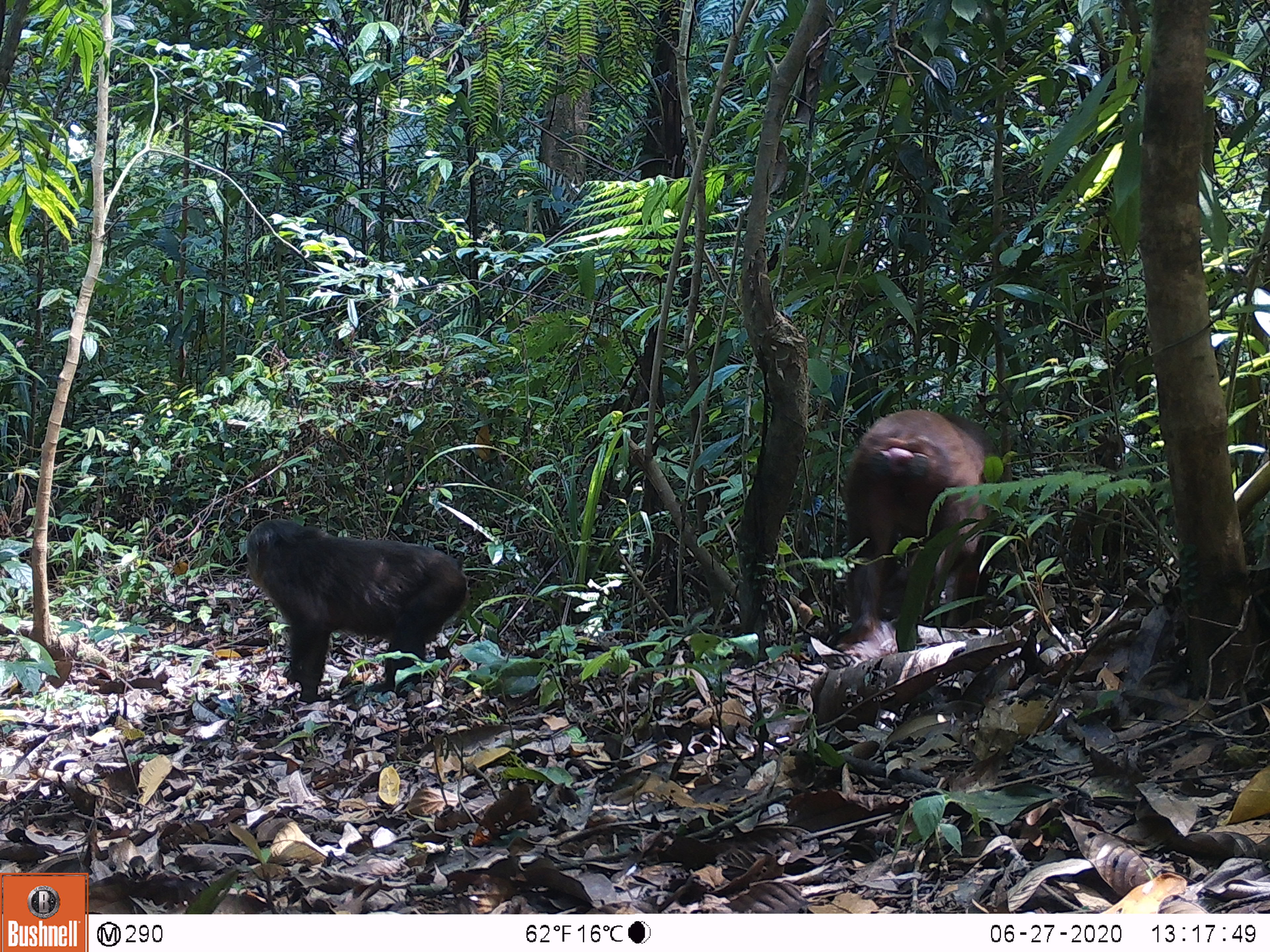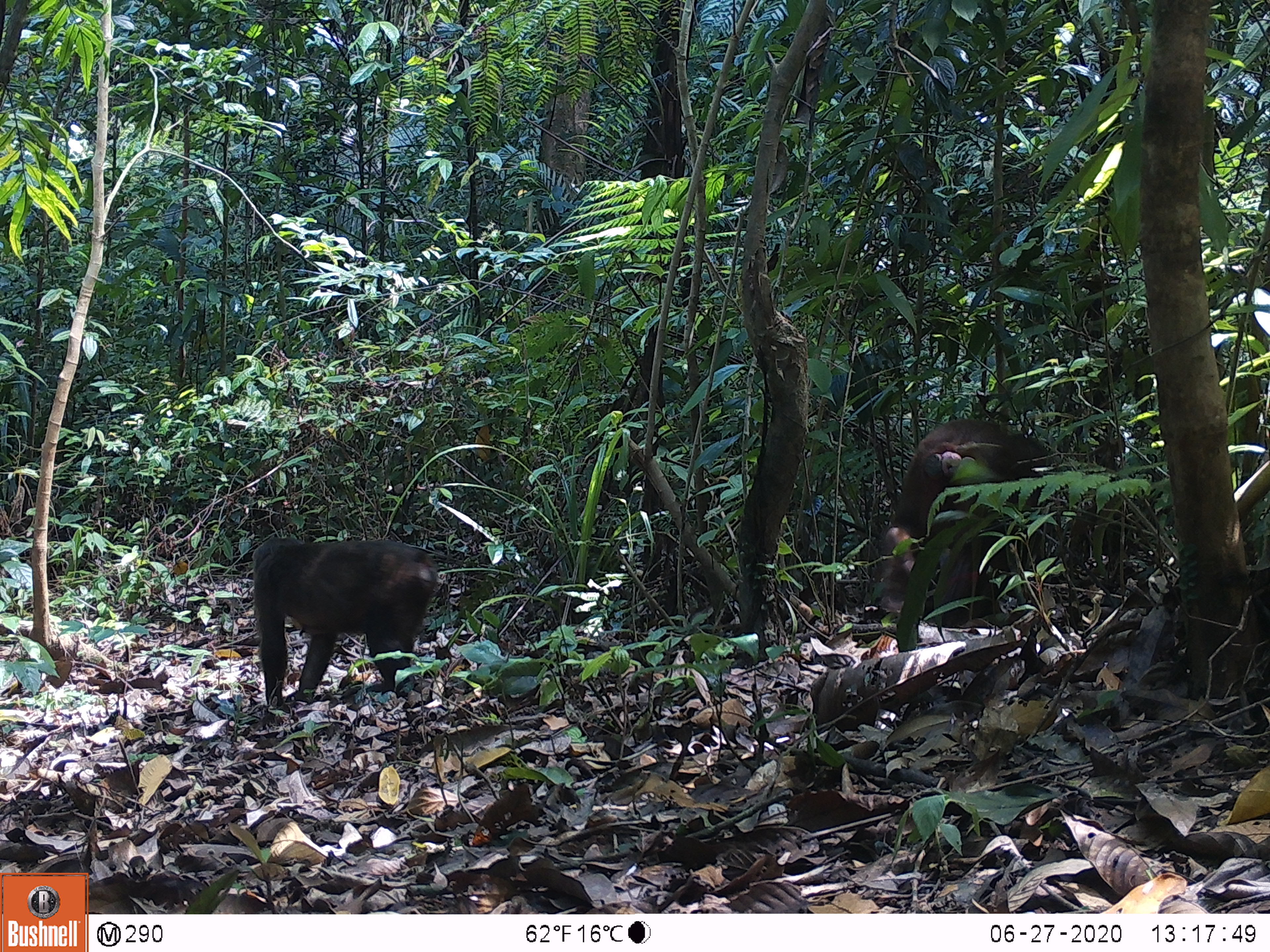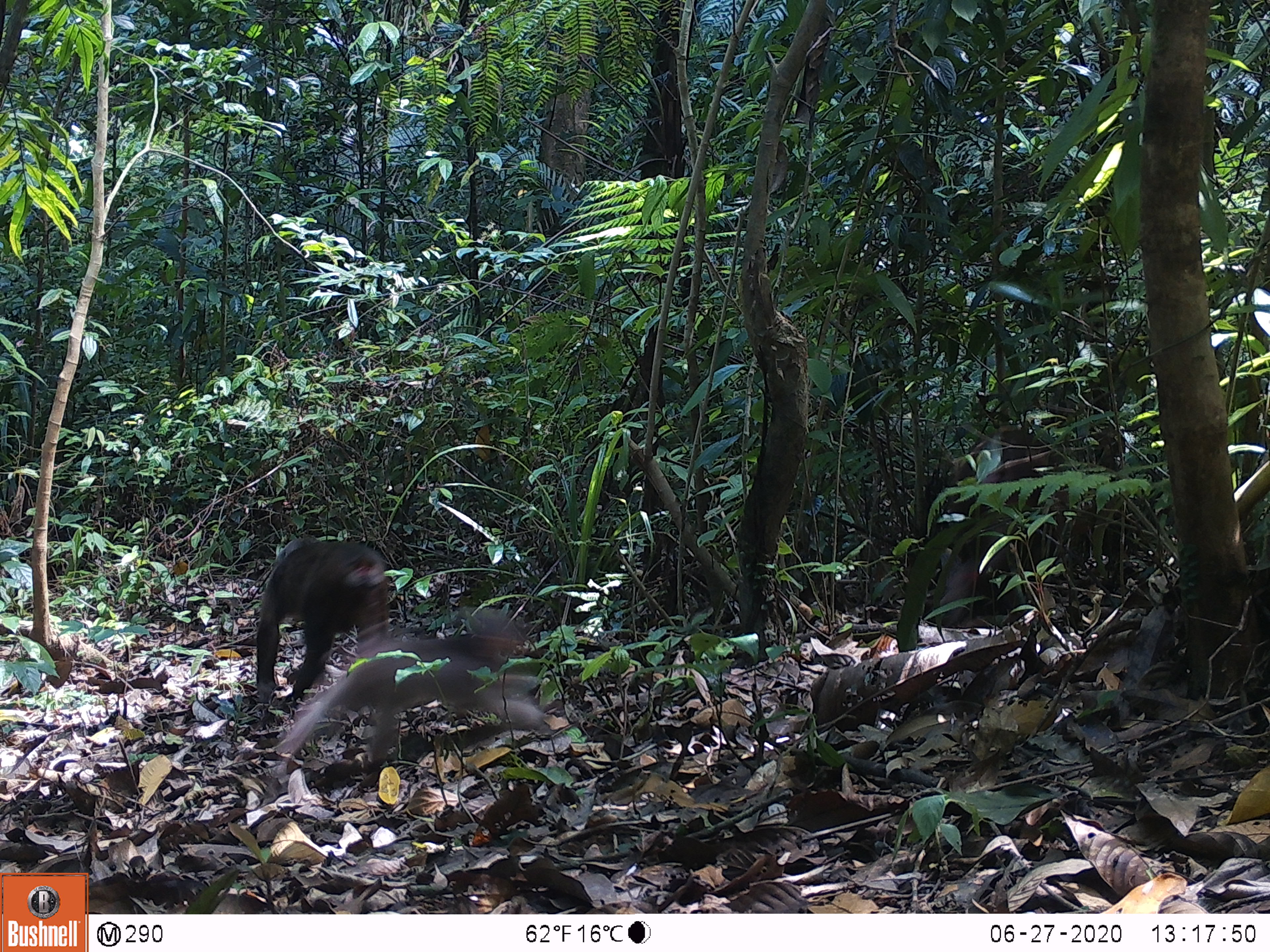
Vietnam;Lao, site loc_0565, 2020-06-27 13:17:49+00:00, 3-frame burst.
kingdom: Animalia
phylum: Chordata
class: Mammalia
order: Primates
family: Cercopithecidae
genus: Macaca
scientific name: Macaca arctoides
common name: stump-tailed macaque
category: stump tailed macaque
Stump tailed macaque (stump-tailed macaque) (Macaca arctoides). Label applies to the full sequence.